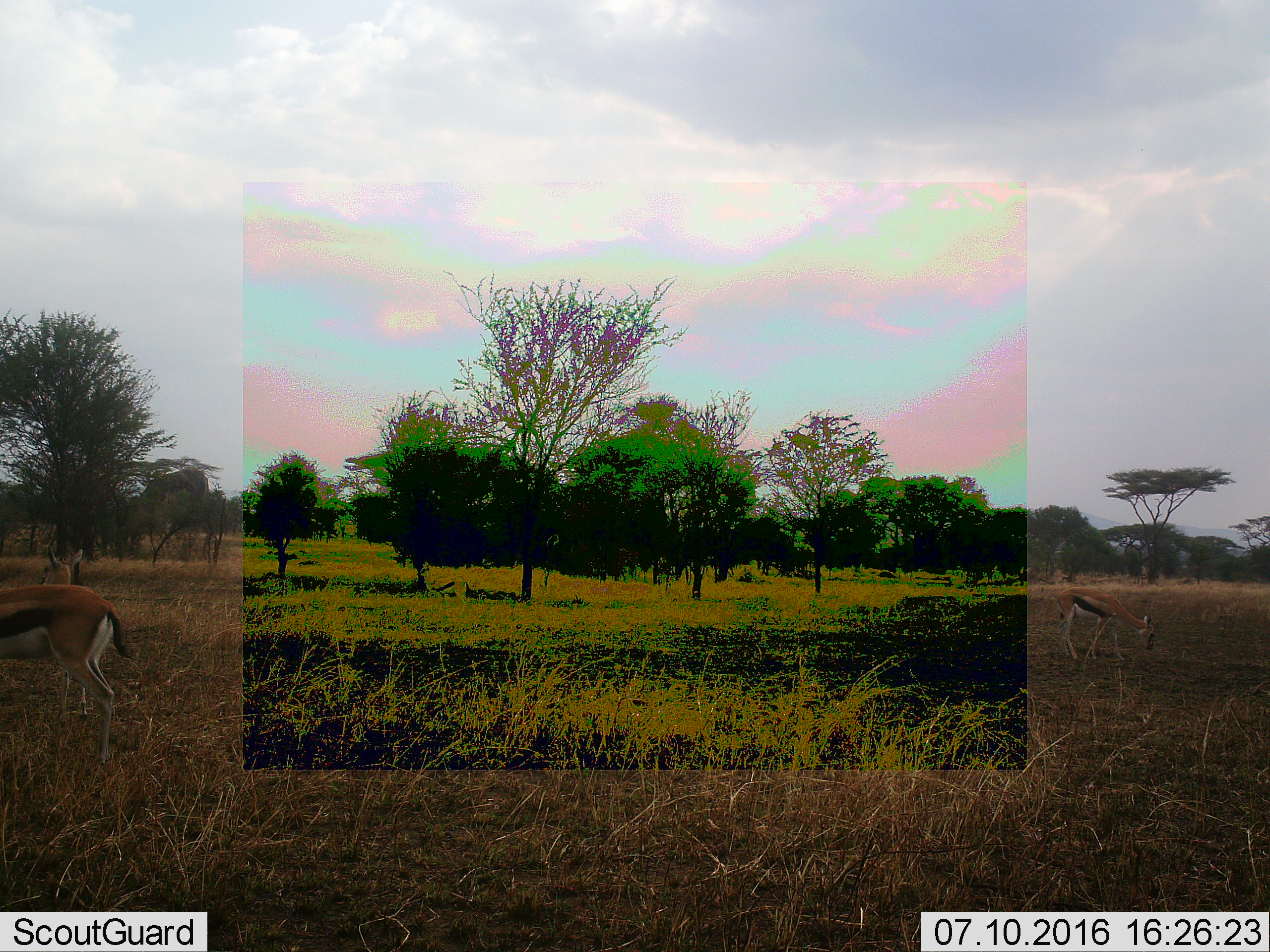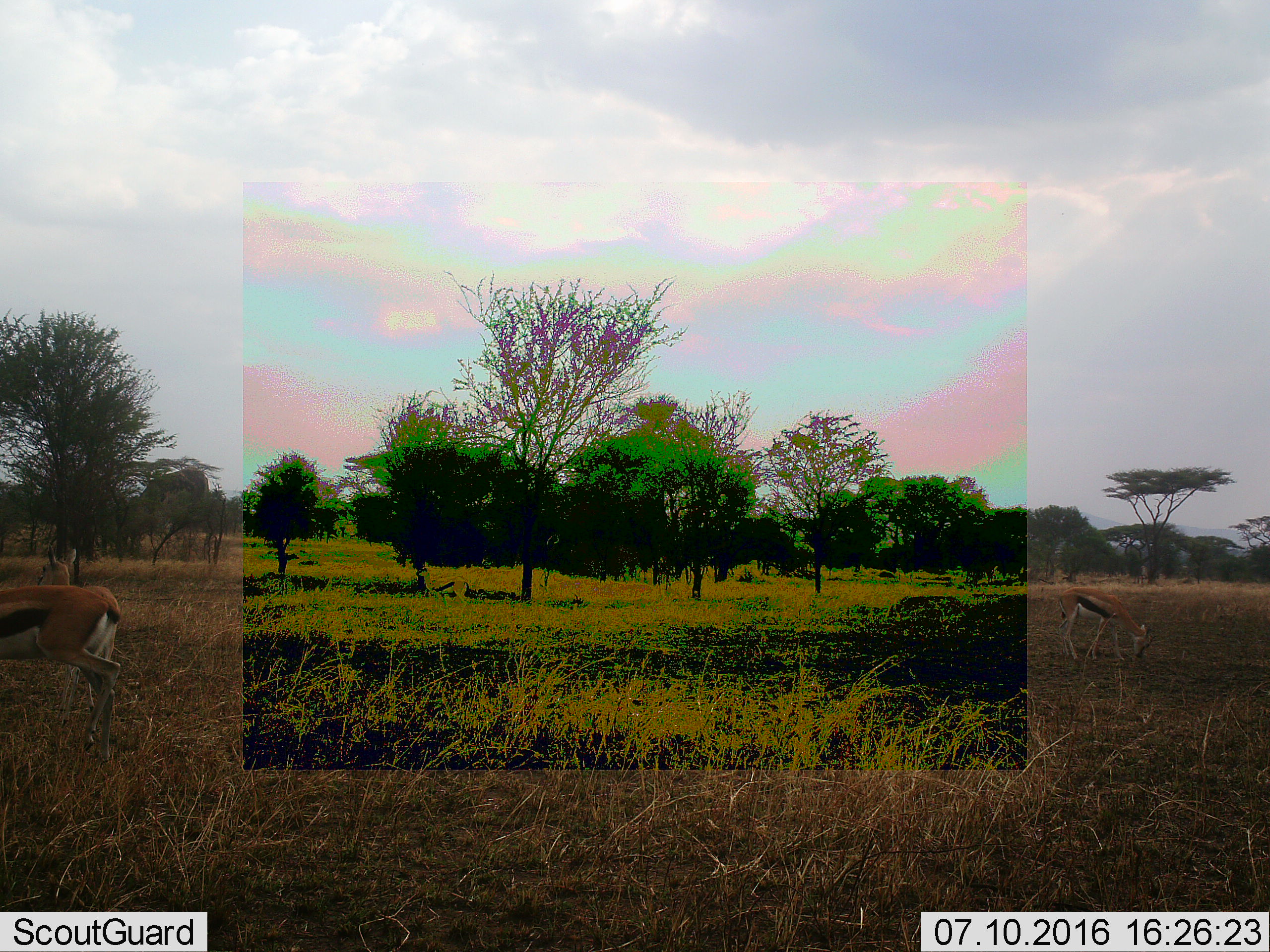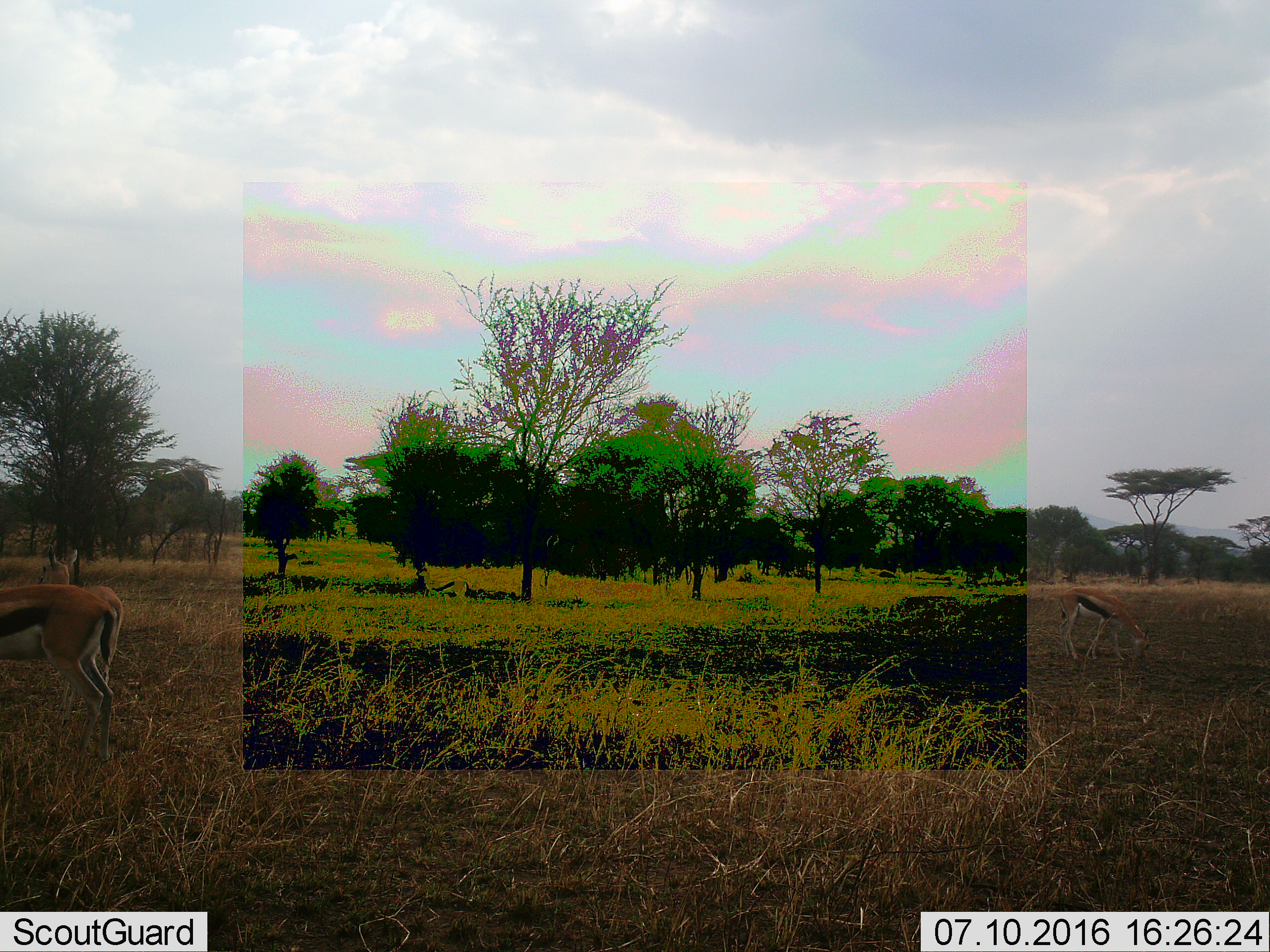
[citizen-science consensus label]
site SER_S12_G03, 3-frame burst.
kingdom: Animalia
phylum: Chordata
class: Mammalia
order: Artiodactyla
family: Bovidae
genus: Eudorcas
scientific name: Eudorcas thomsonii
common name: thomson's gazelle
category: gazellethomsons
Gazellethomsons (thomson's gazelle) (Eudorcas thomsonii), count 3. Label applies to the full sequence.